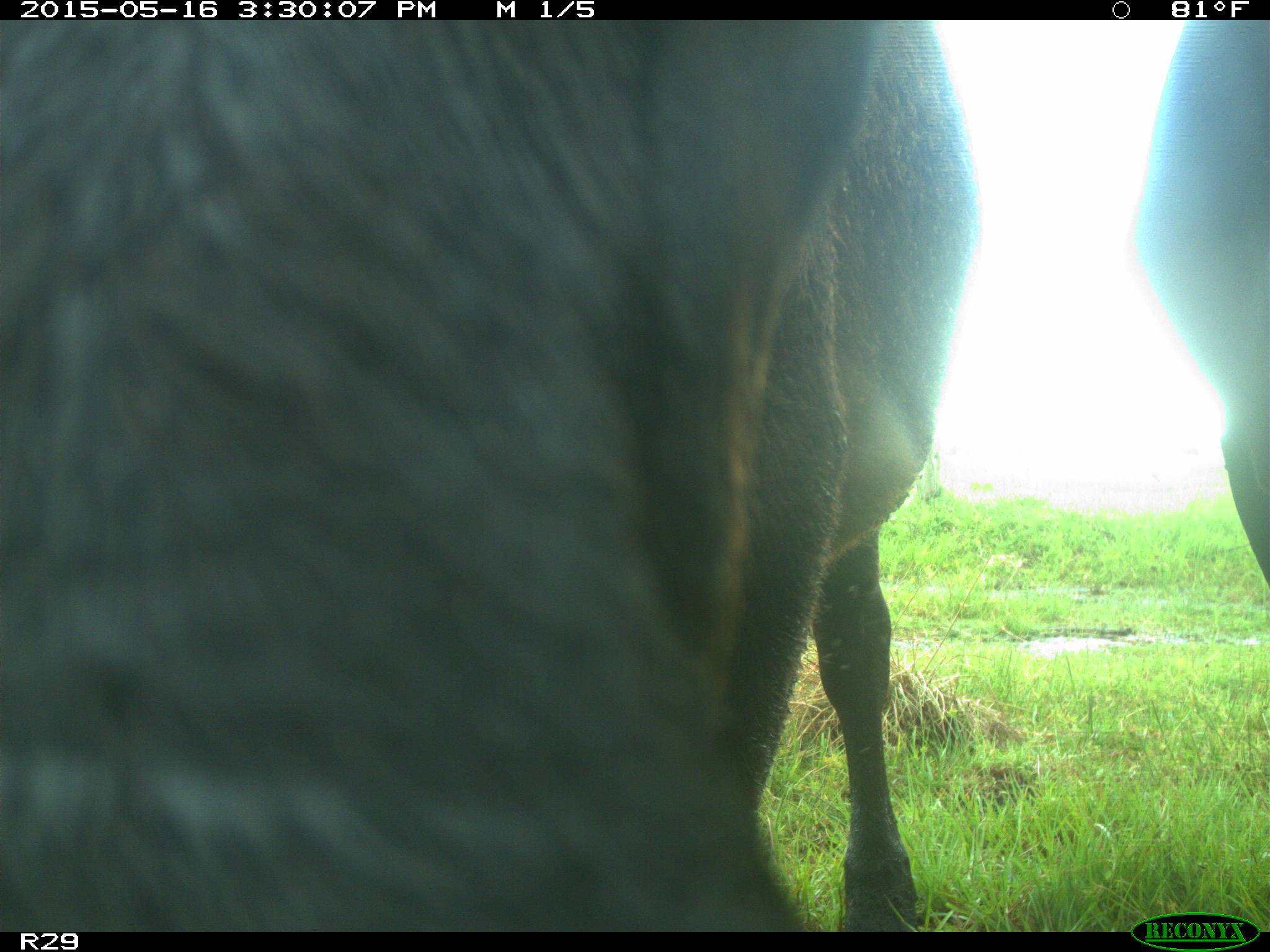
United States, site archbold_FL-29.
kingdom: Animalia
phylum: Chordata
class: Mammalia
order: Artiodactyla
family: Bovidae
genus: Bos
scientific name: Bos taurus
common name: domestic cow